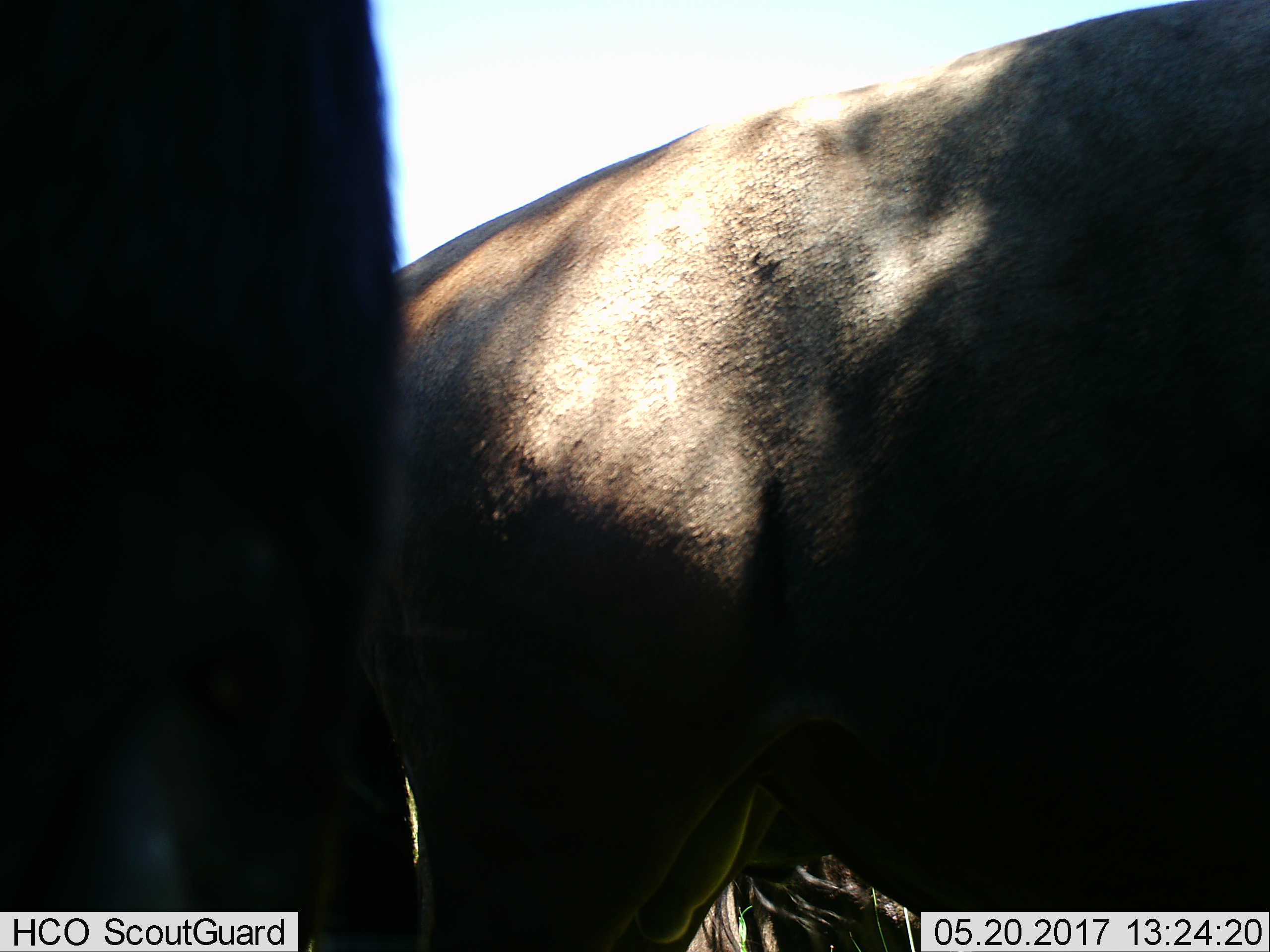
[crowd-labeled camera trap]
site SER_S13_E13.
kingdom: Animalia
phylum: Chordata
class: Mammalia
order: Artiodactyla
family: Bovidae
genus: Connochaetes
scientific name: Connochaetes taurinus taurinus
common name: blue wildebeest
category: wildebeestblue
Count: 2.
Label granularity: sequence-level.